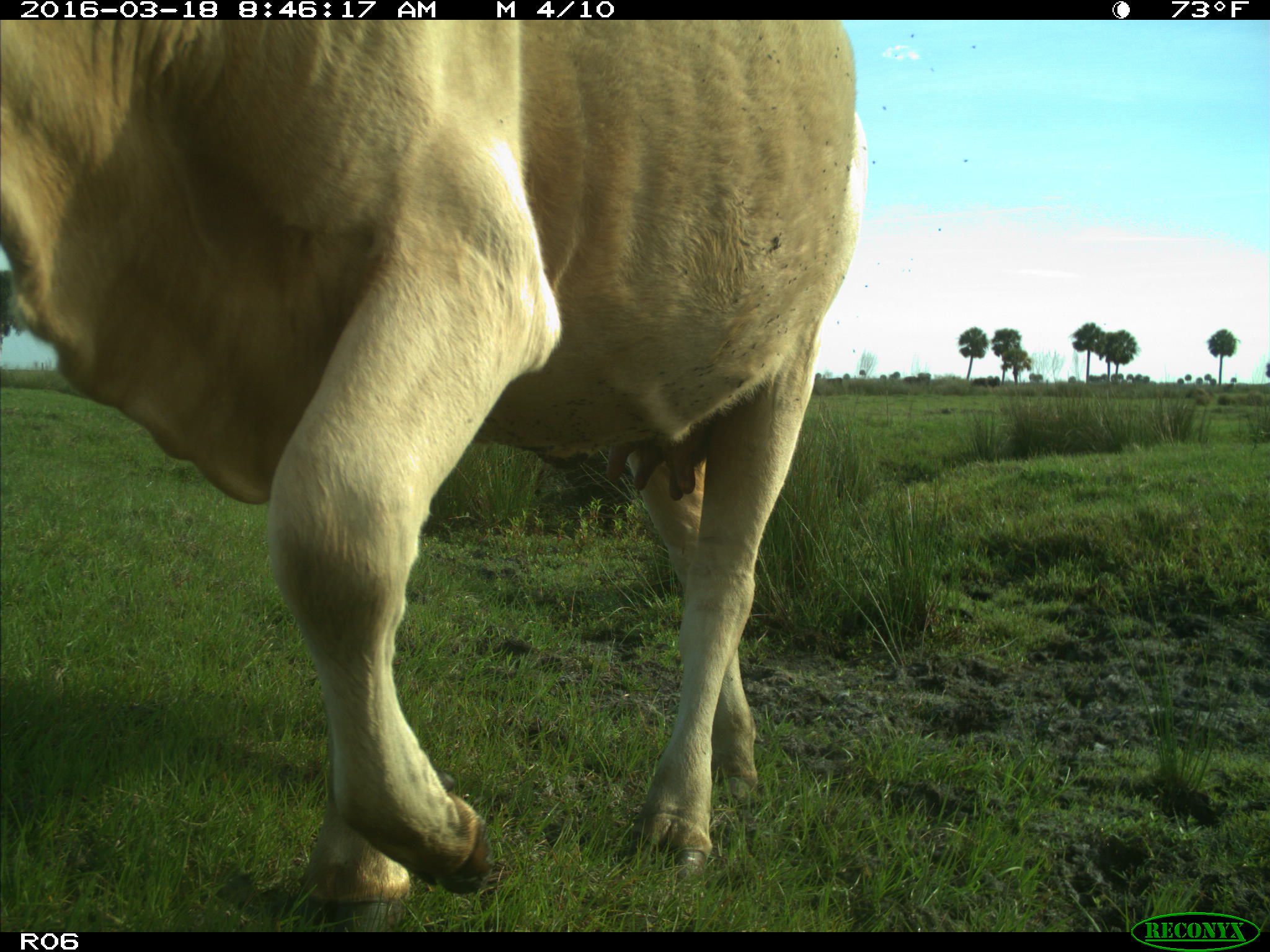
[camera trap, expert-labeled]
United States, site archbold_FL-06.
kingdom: Animalia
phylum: Chordata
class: Mammalia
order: Artiodactyla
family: Bovidae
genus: Bos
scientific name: Bos taurus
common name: domestic cow